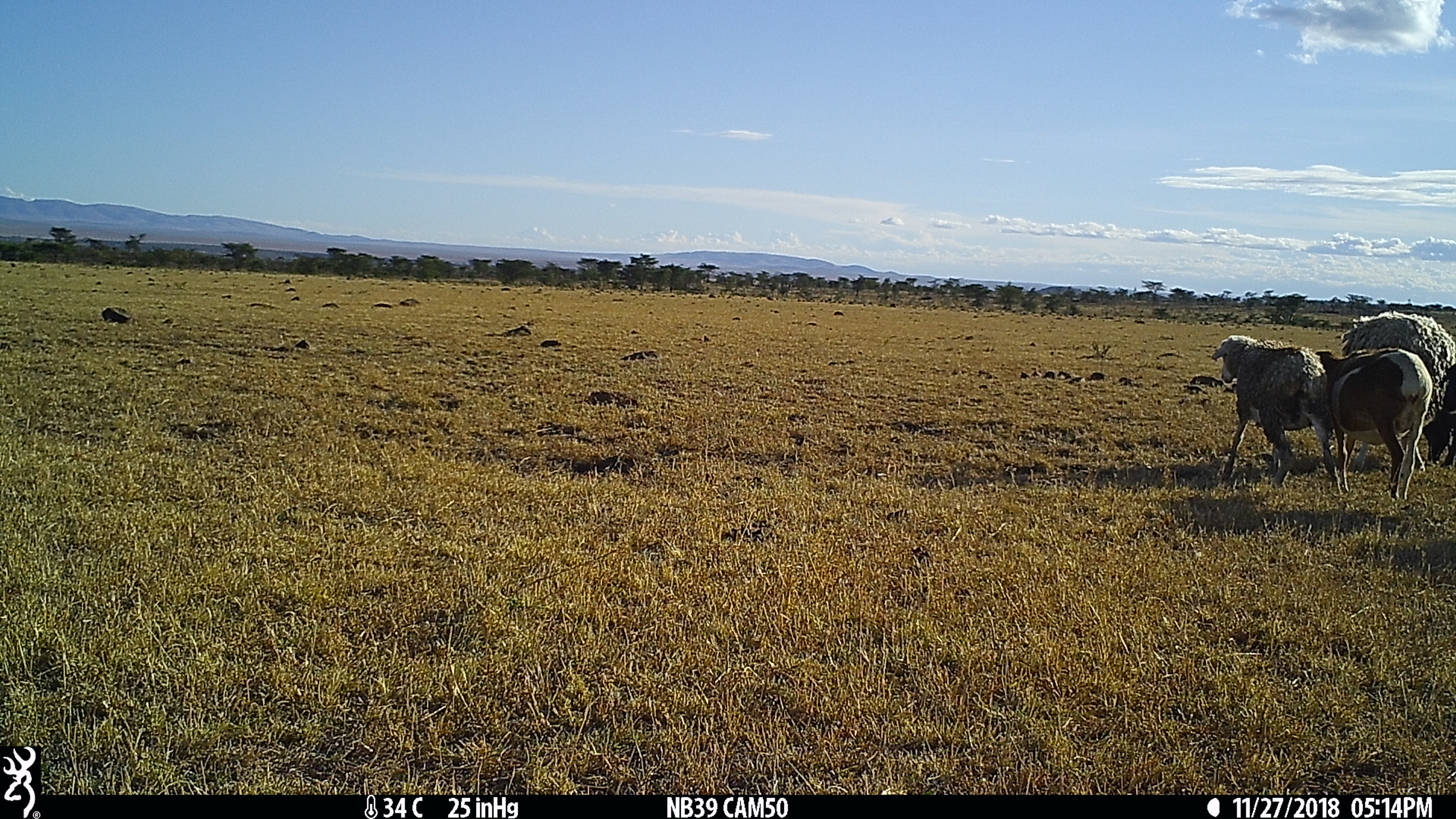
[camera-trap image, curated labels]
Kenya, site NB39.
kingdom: Animalia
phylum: Chordata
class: Mammalia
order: Artiodactyla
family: Bovidae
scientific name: Bovidae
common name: sheep or goat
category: shoat